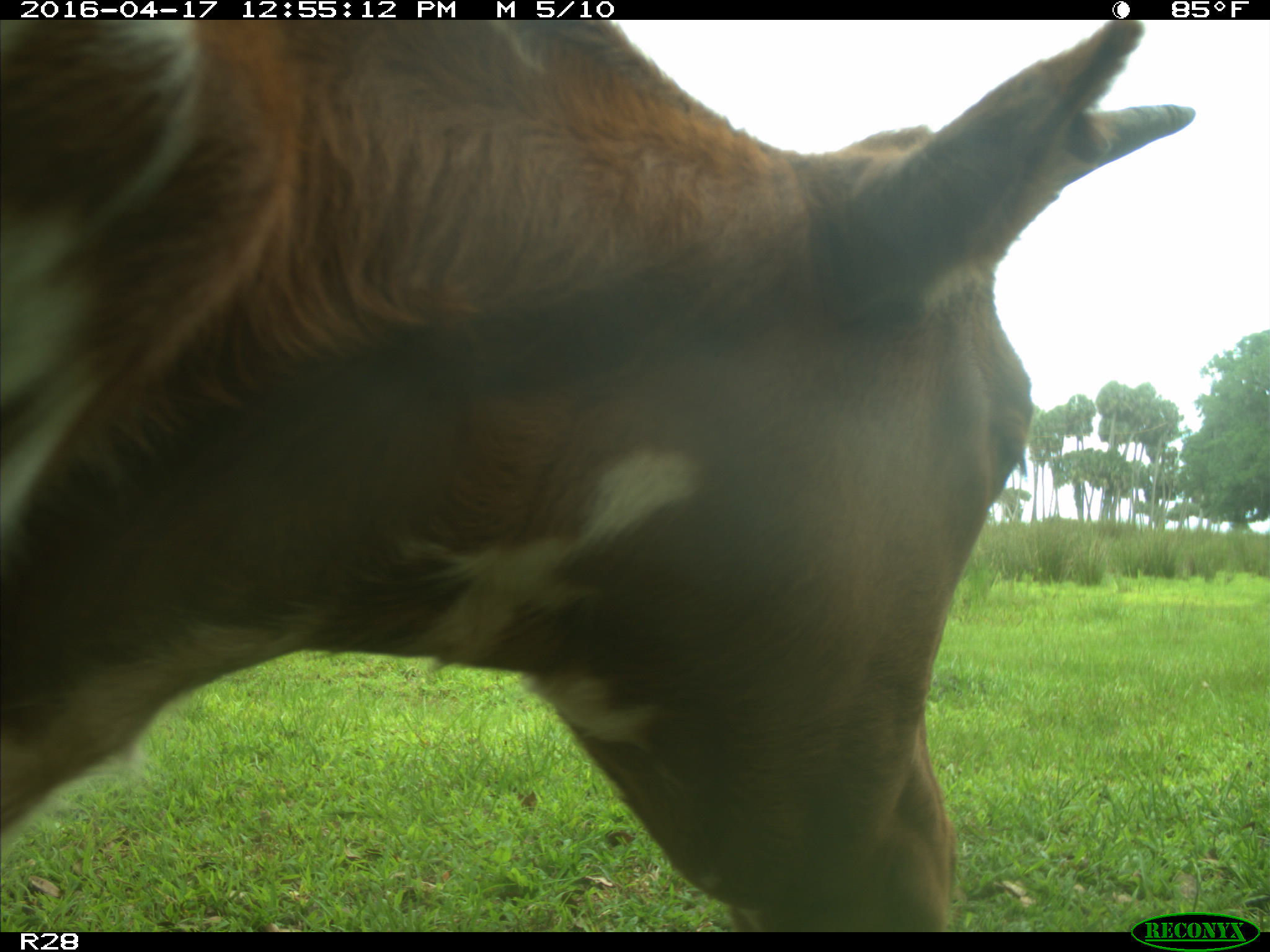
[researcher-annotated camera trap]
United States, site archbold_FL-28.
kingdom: Animalia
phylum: Chordata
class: Mammalia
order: Artiodactyla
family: Bovidae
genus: Bos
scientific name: Bos taurus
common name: domestic cow